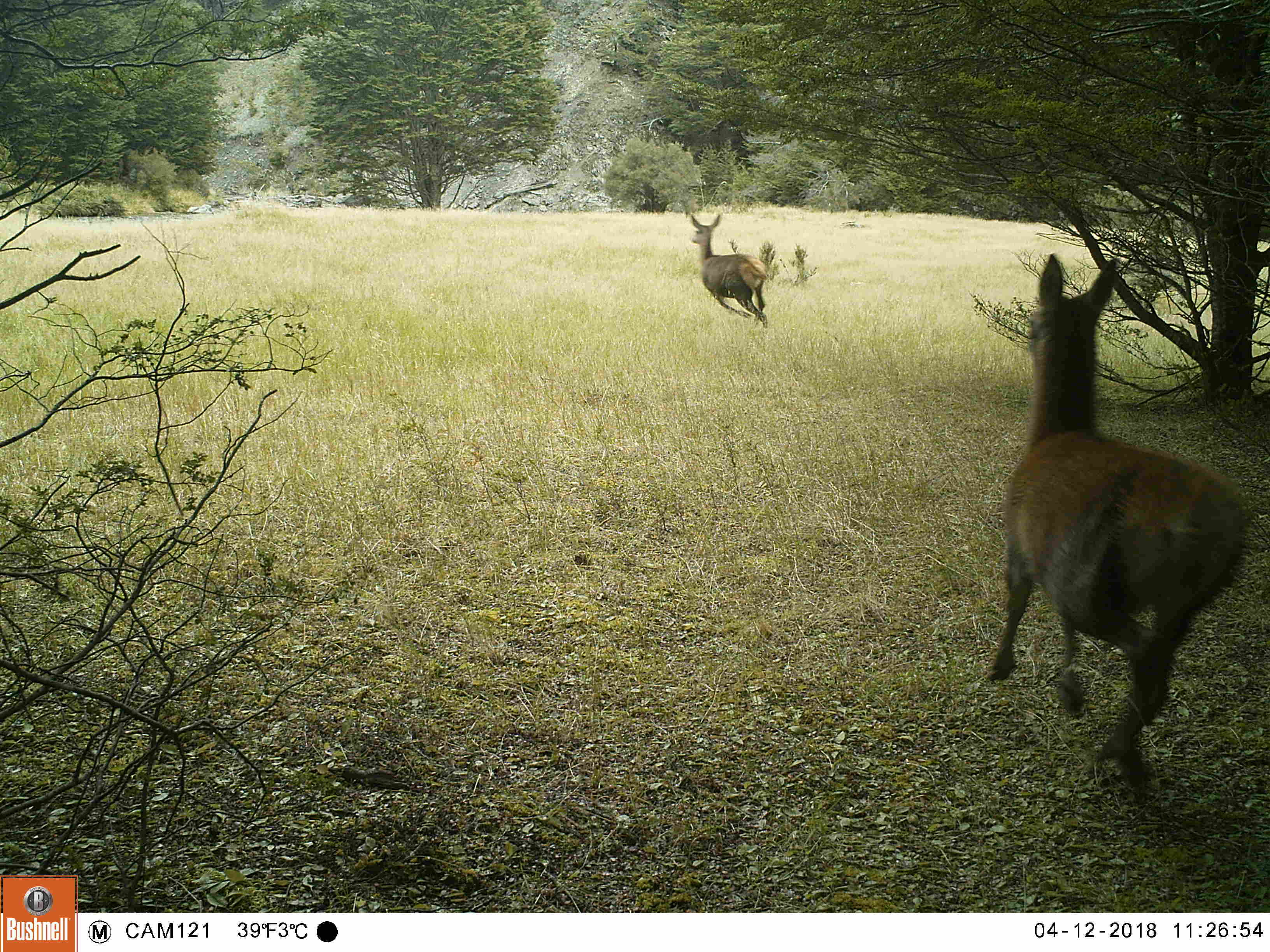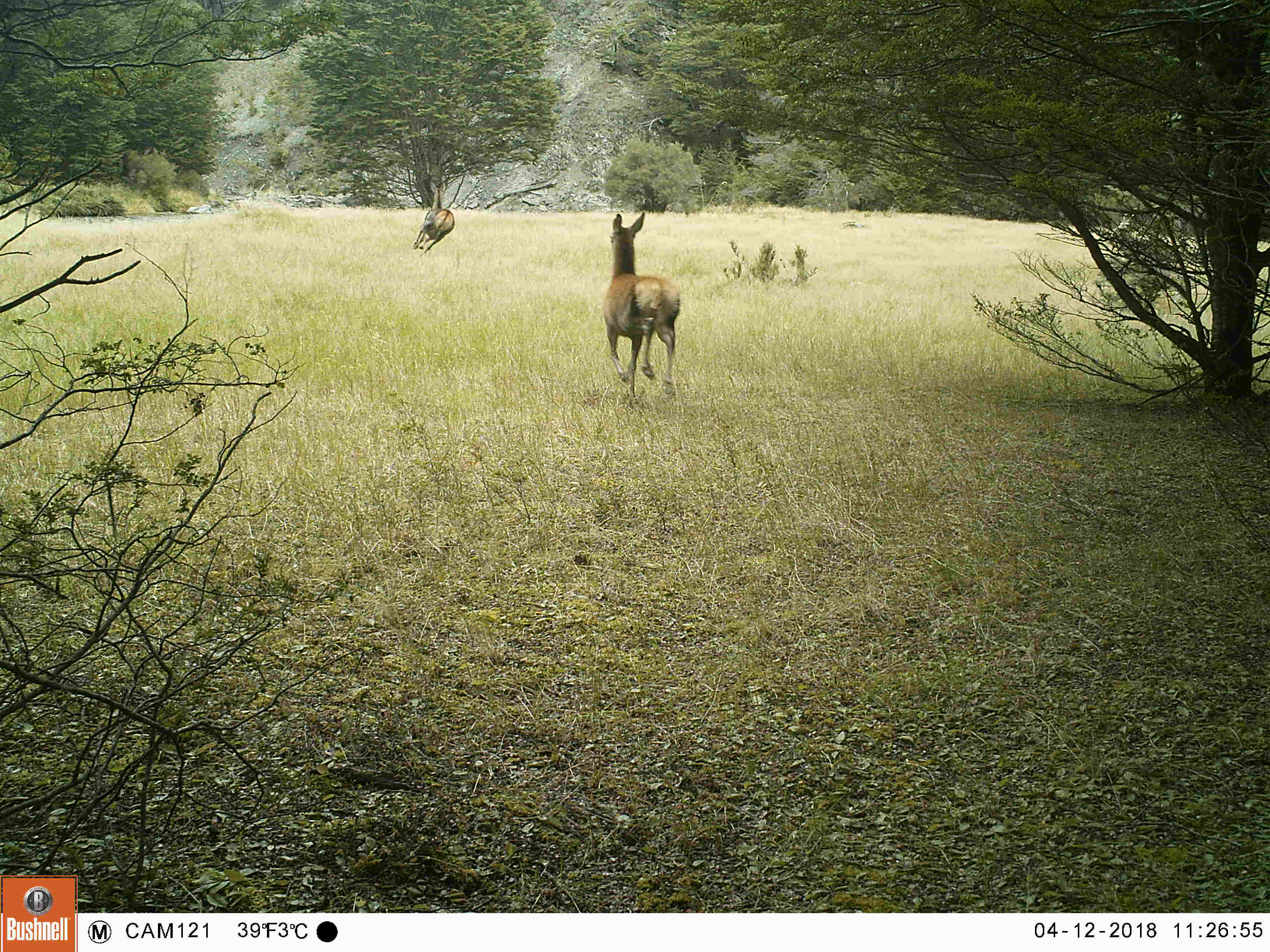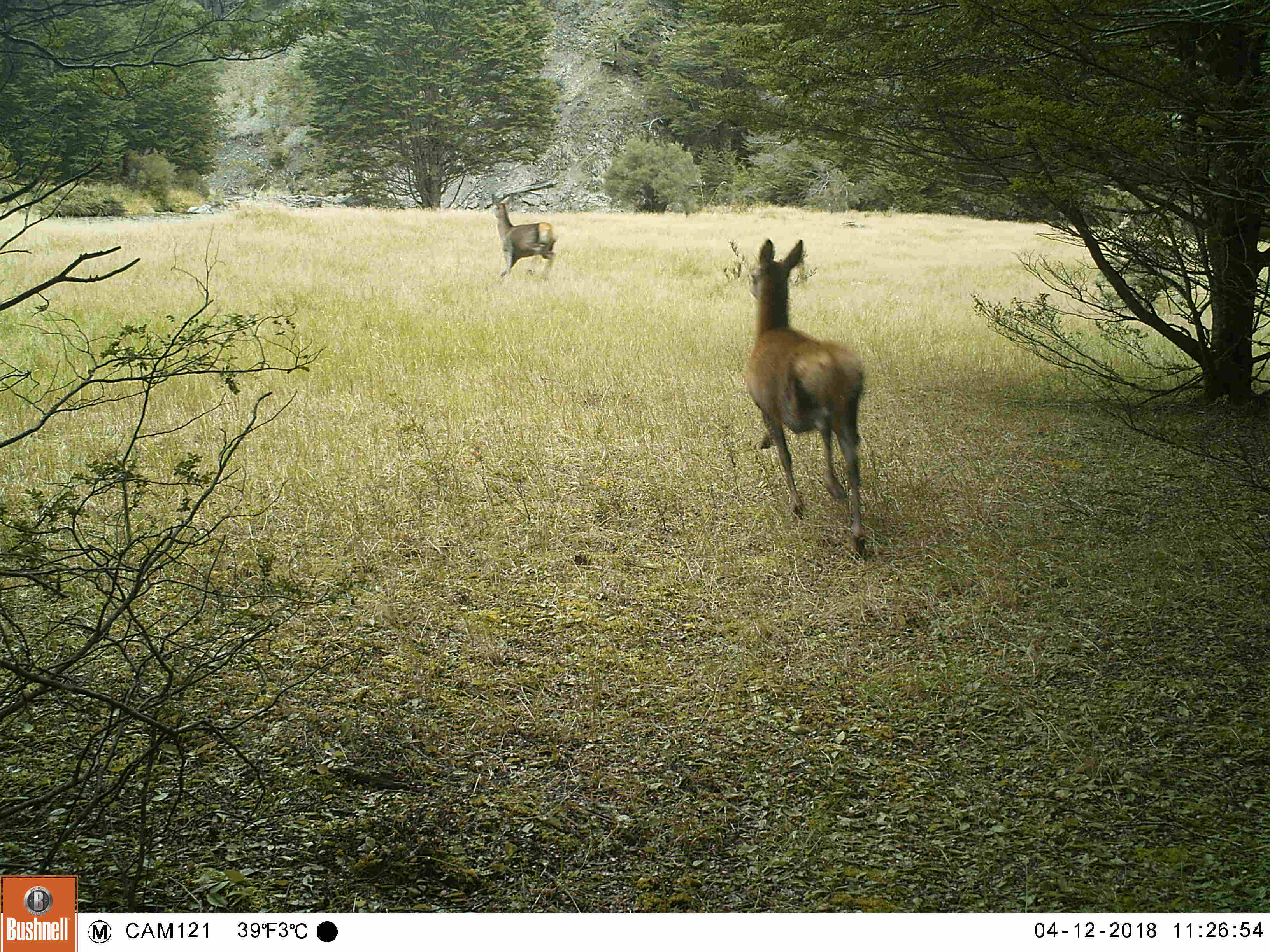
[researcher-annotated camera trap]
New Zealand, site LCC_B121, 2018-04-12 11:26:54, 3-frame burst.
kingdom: Animalia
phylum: Chordata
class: Mammalia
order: Artiodactyla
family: Cervidae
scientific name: Cervidae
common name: deer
Deer (Cervidae).